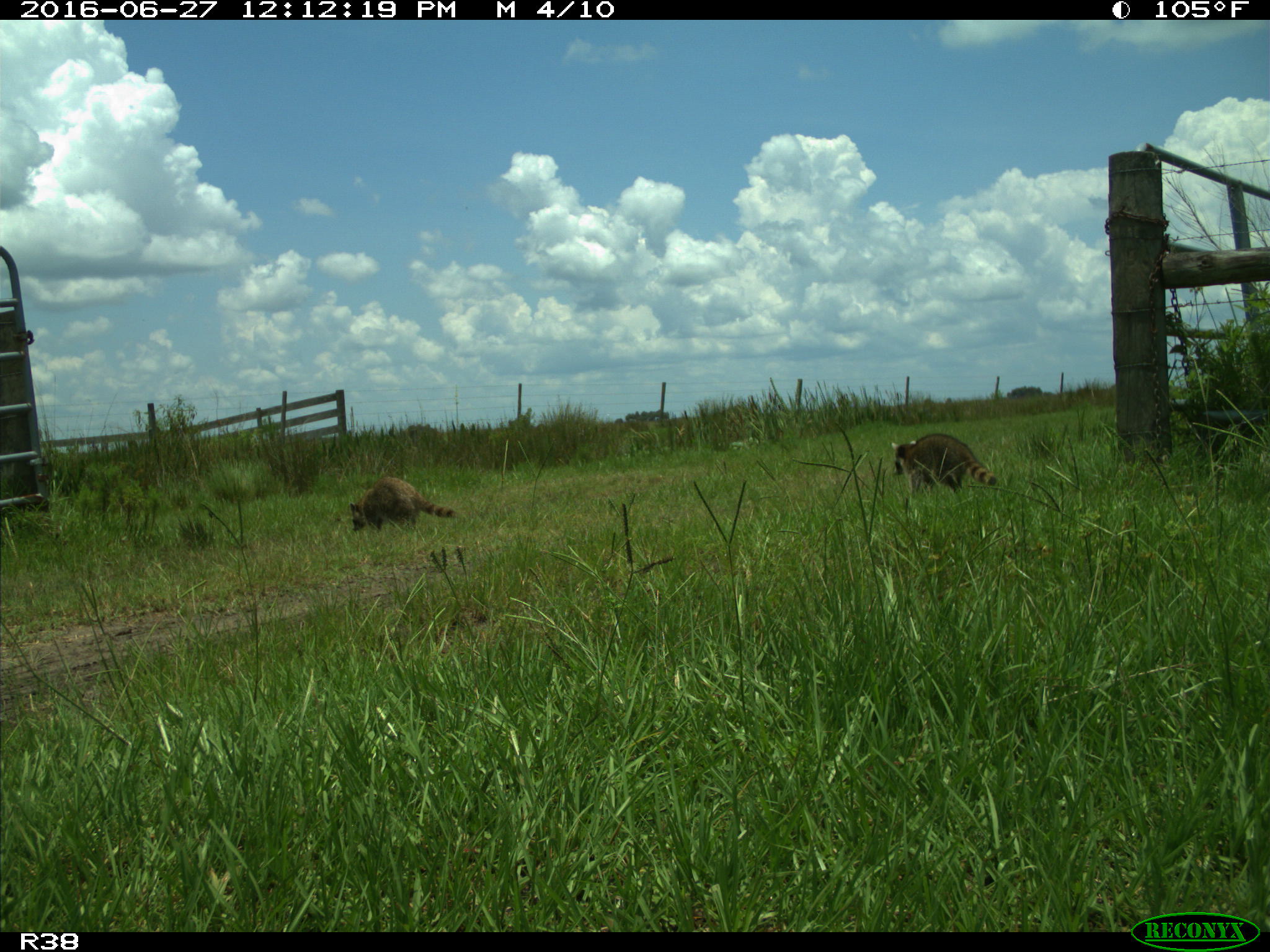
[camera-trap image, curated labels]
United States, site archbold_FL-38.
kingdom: Animalia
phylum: Chordata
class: Mammalia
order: Carnivora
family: Procyonidae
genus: Procyon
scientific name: Procyon lotor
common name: common raccoon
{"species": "Procyon lotor (common raccoon)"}